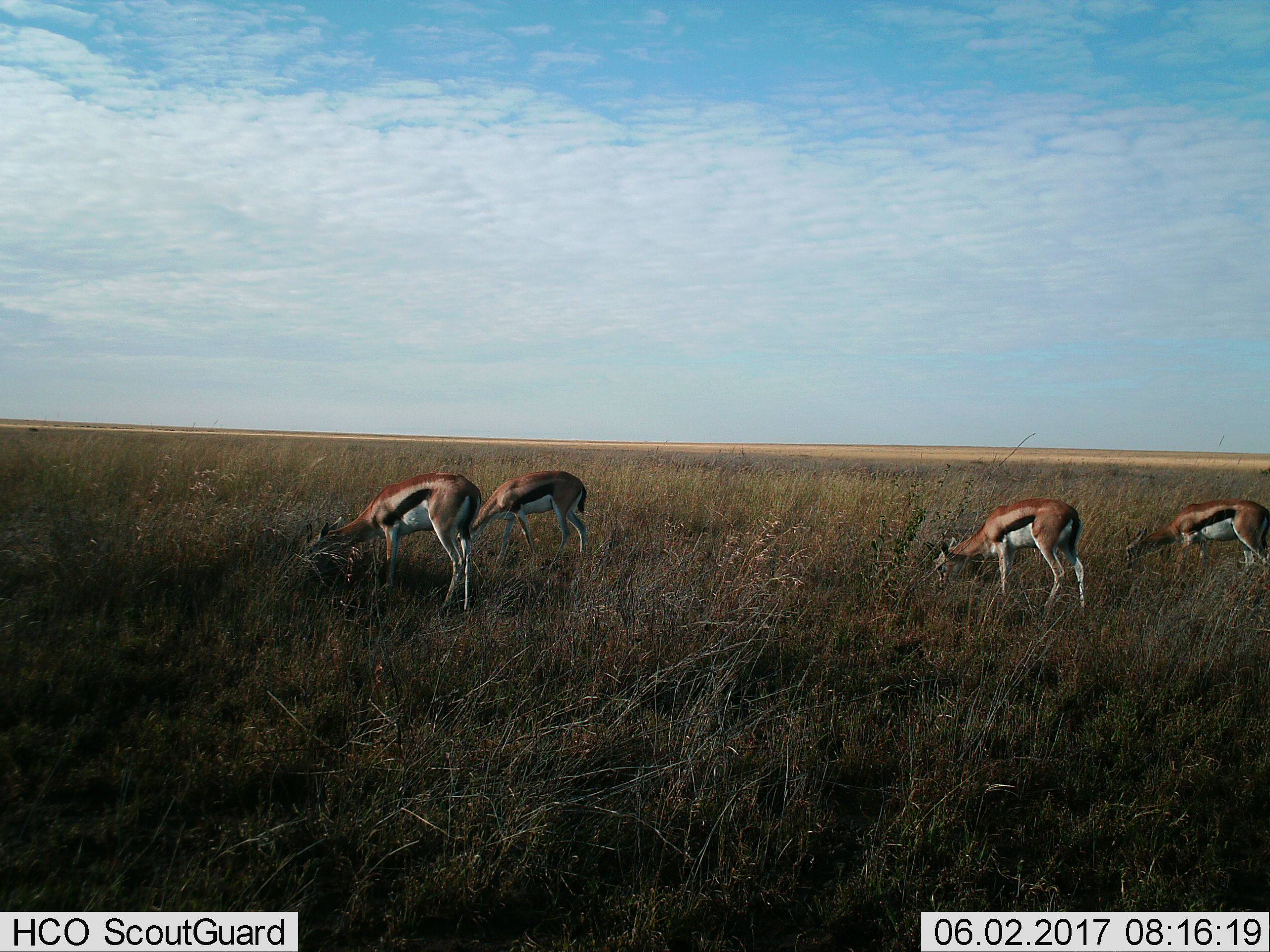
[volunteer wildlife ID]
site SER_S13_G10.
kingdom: Animalia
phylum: Chordata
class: Mammalia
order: Artiodactyla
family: Bovidae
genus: Eudorcas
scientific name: Eudorcas thomsonii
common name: thomson's gazelle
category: gazellethomsons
Gazellethomsons (thomson's gazelle) (Eudorcas thomsonii), count 4. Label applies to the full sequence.